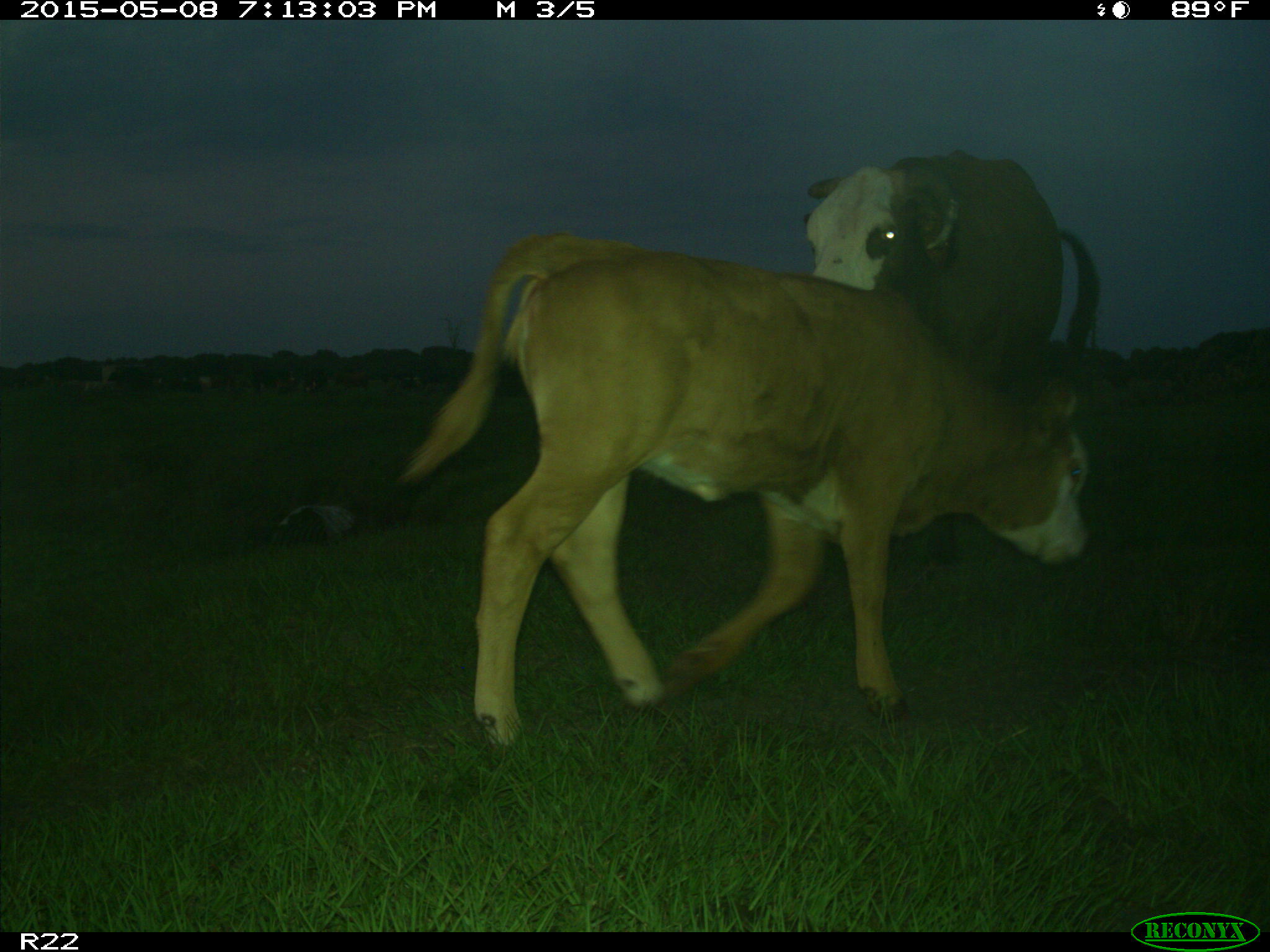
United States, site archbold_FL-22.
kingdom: Animalia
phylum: Chordata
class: Mammalia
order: Artiodactyla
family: Bovidae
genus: Bos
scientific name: Bos taurus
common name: domestic cow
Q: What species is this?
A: Bos taurus (domestic cow).